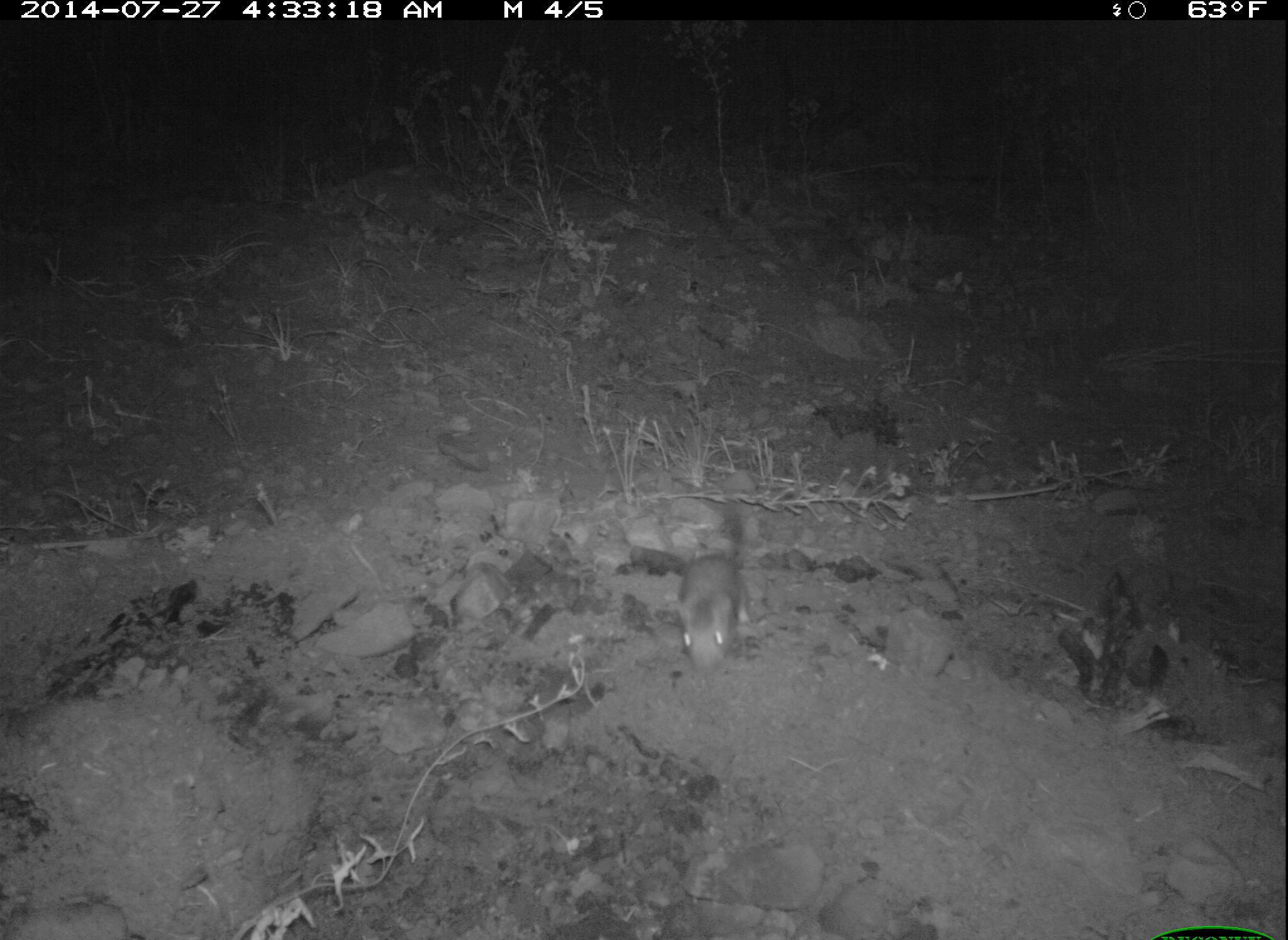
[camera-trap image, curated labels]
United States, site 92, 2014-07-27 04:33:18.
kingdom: Animalia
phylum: Chordata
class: Mammalia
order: Rodentia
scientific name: Rodentia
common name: rodent